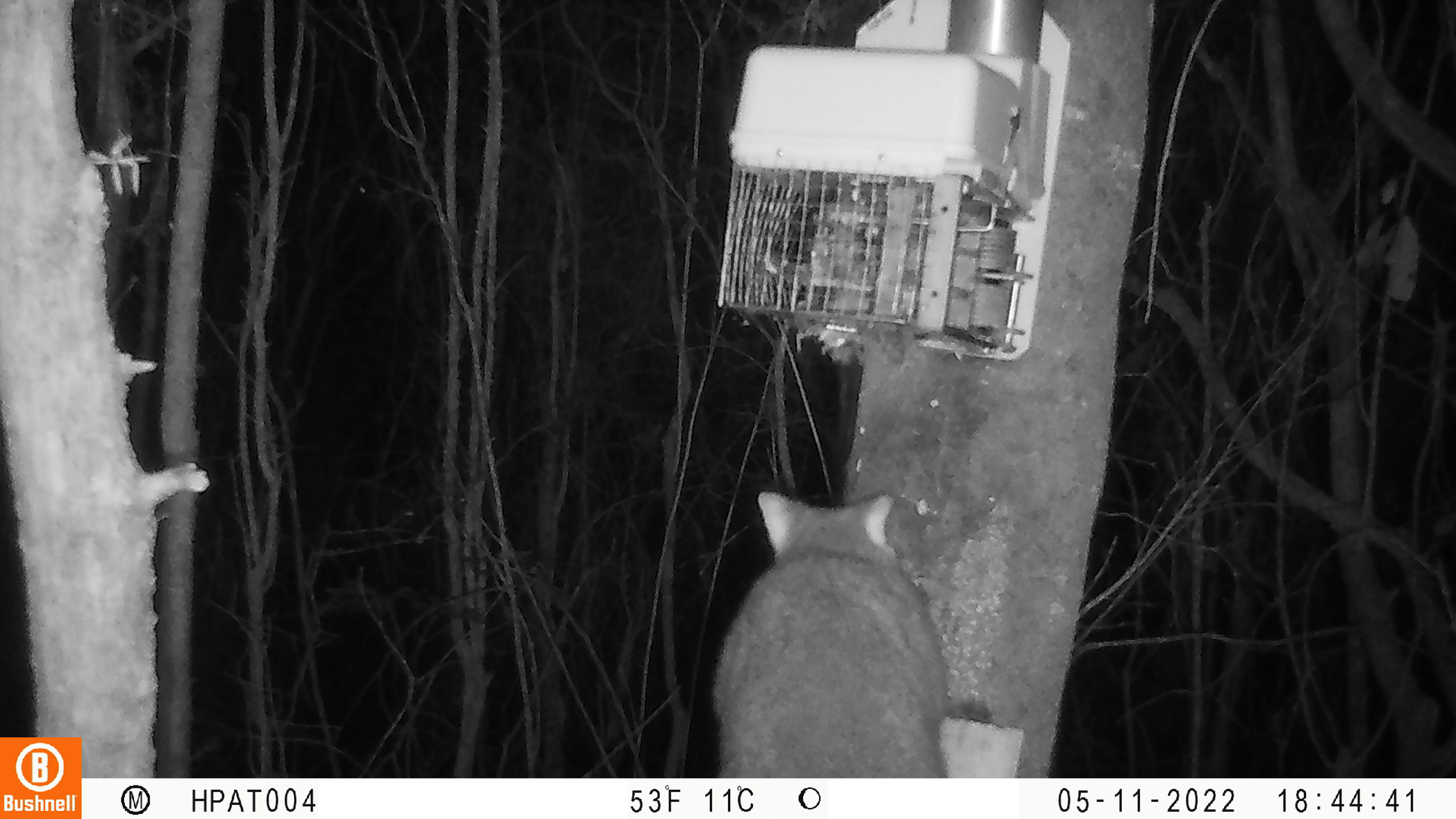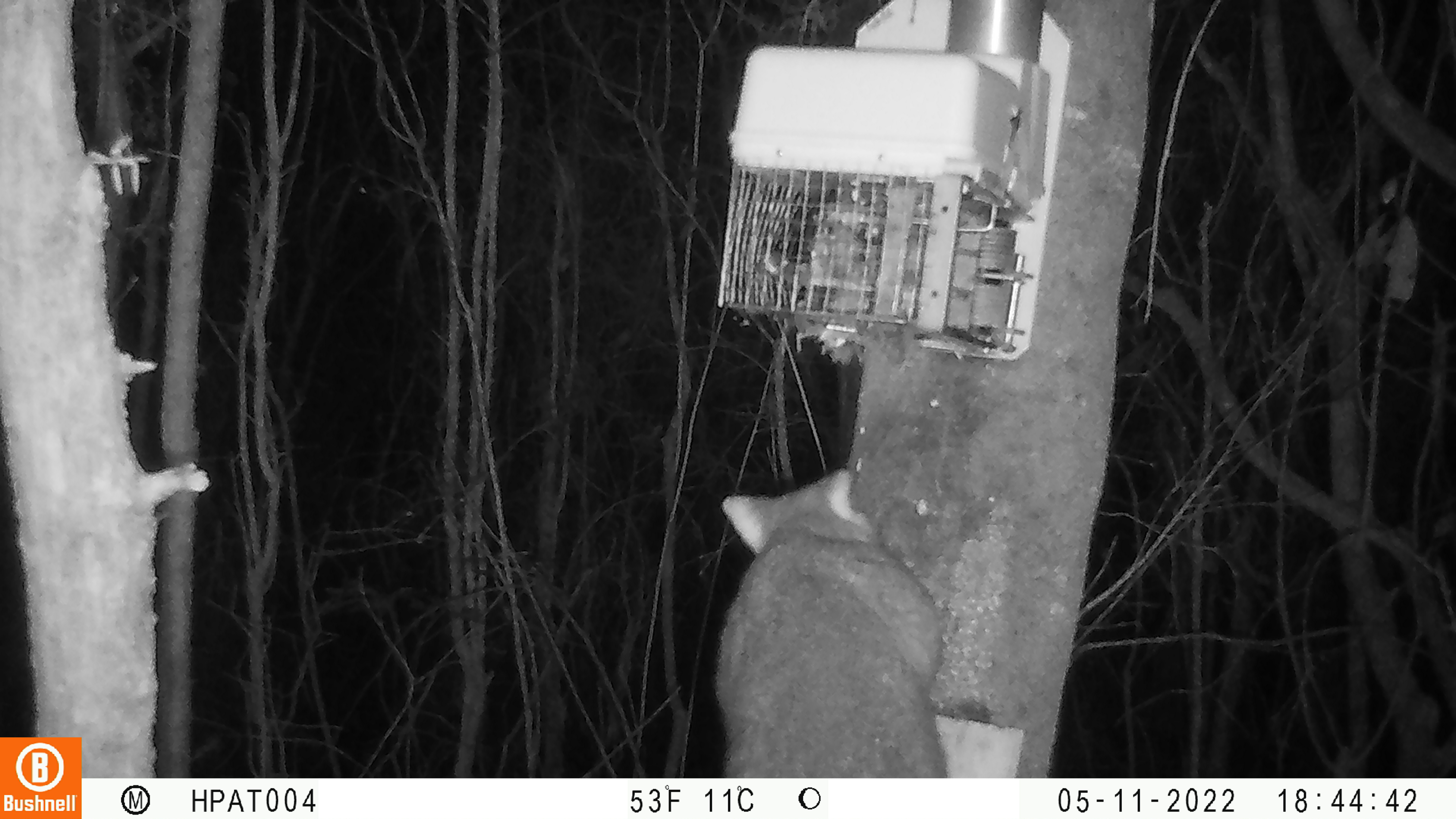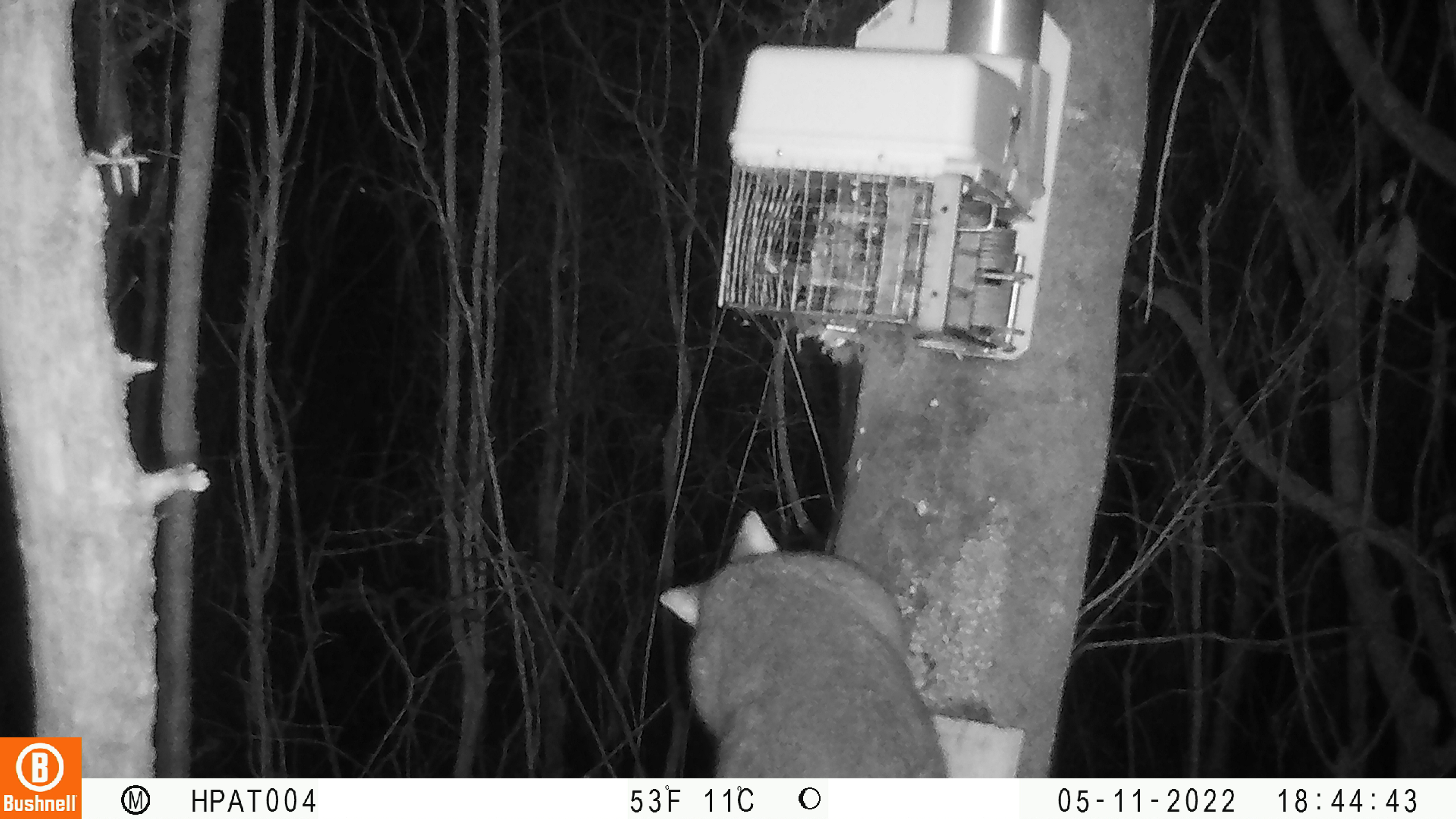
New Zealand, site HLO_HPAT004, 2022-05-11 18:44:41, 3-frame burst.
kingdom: Animalia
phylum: Chordata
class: Mammalia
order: Diprotodontia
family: Phalangeridae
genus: Trichosurus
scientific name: Trichosurus vulpecula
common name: common brushtail possum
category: possum